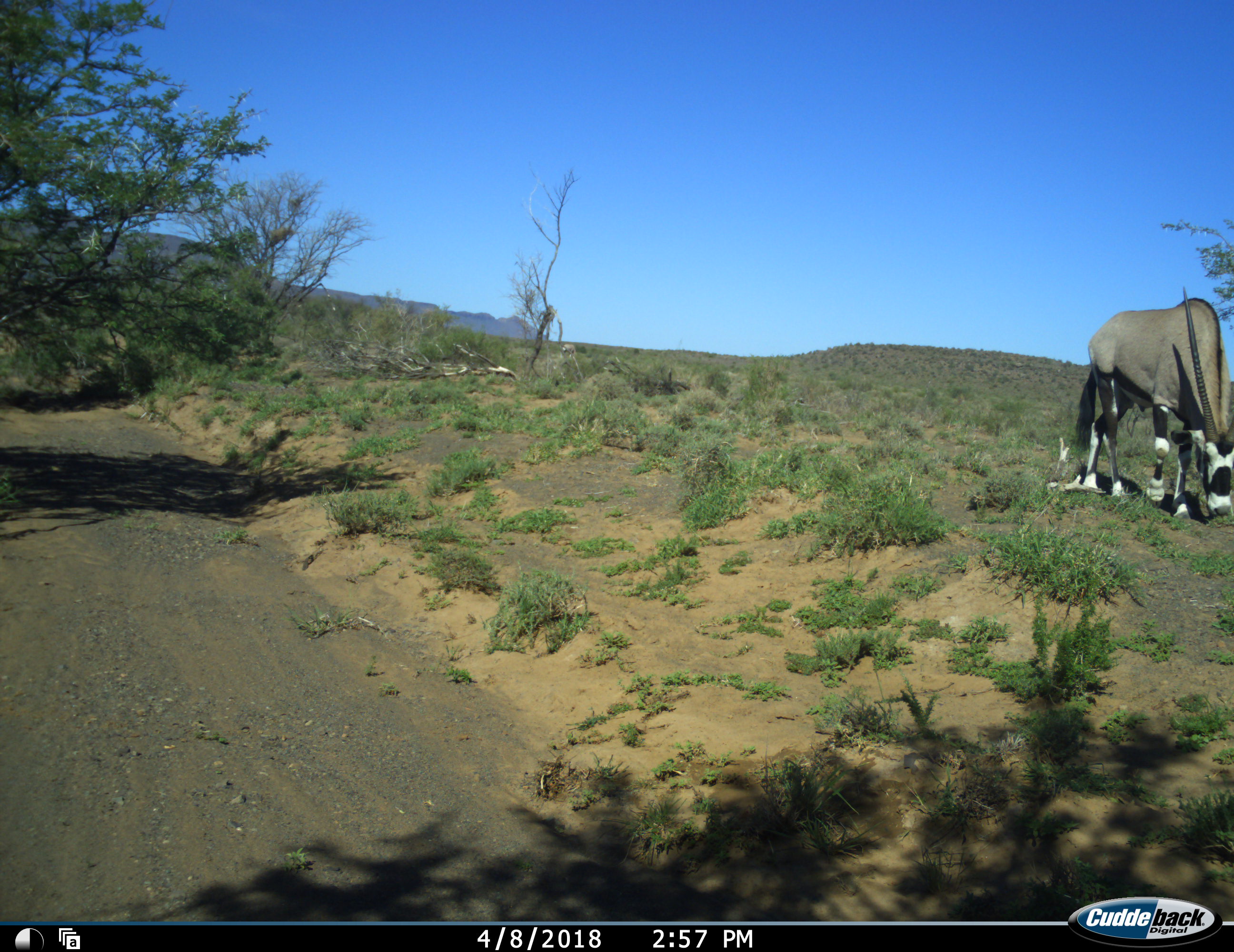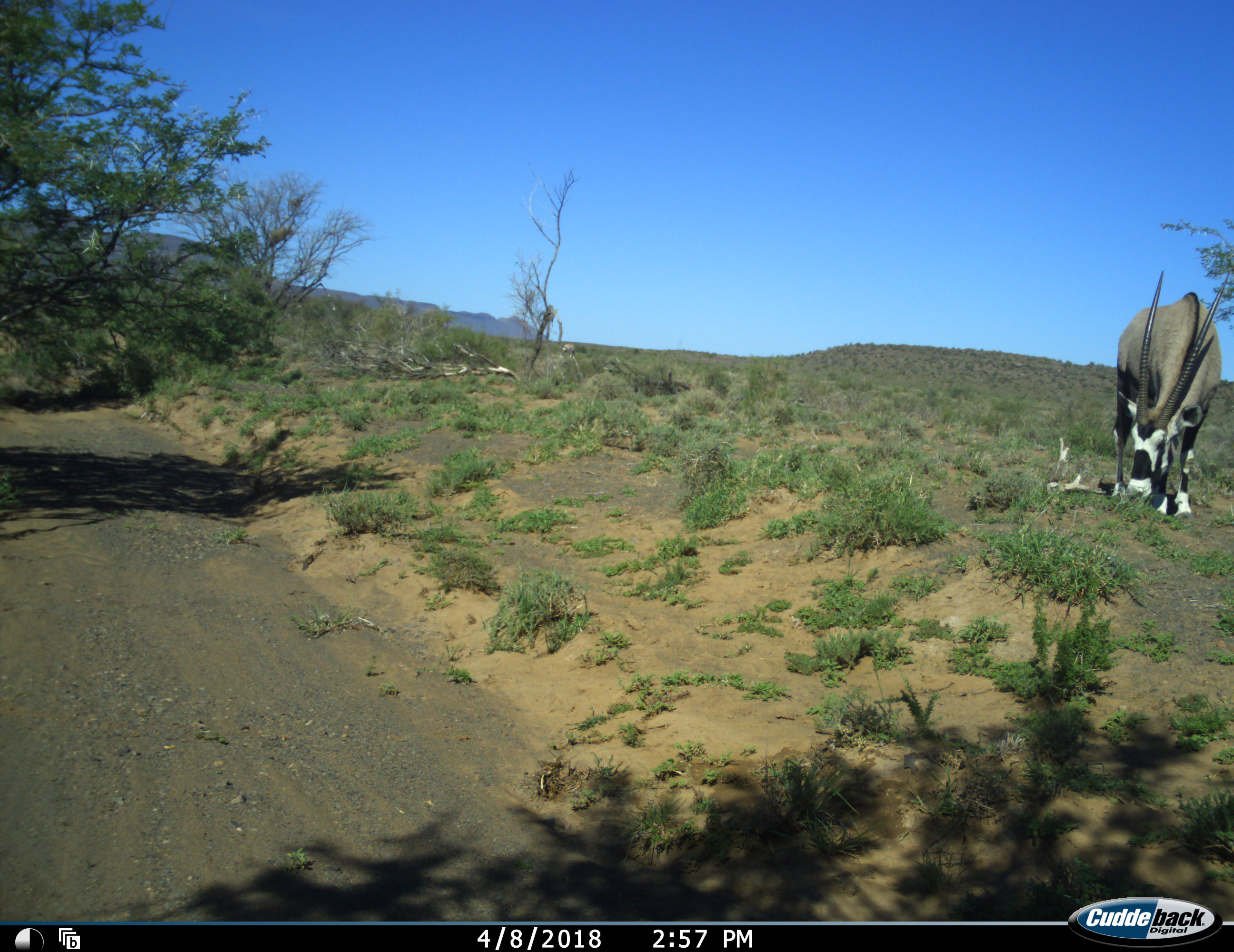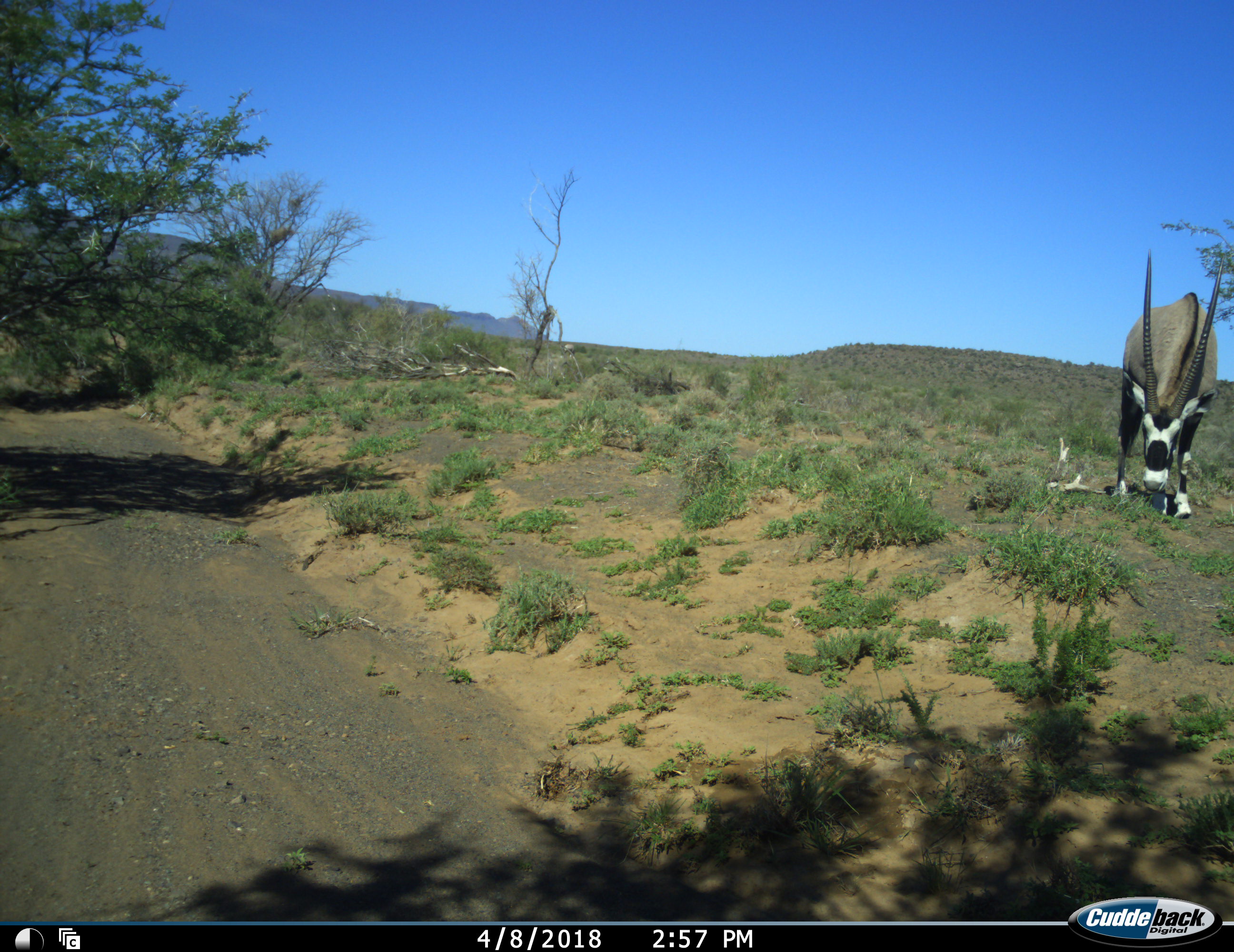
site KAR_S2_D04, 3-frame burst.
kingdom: Animalia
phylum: Chordata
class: Mammalia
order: Artiodactyla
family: Bovidae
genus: Oryx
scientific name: Oryx gazella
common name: gemsbok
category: oryx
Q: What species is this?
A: Oryx (gemsbok) (Oryx gazella).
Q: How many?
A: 1.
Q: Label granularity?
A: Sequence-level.